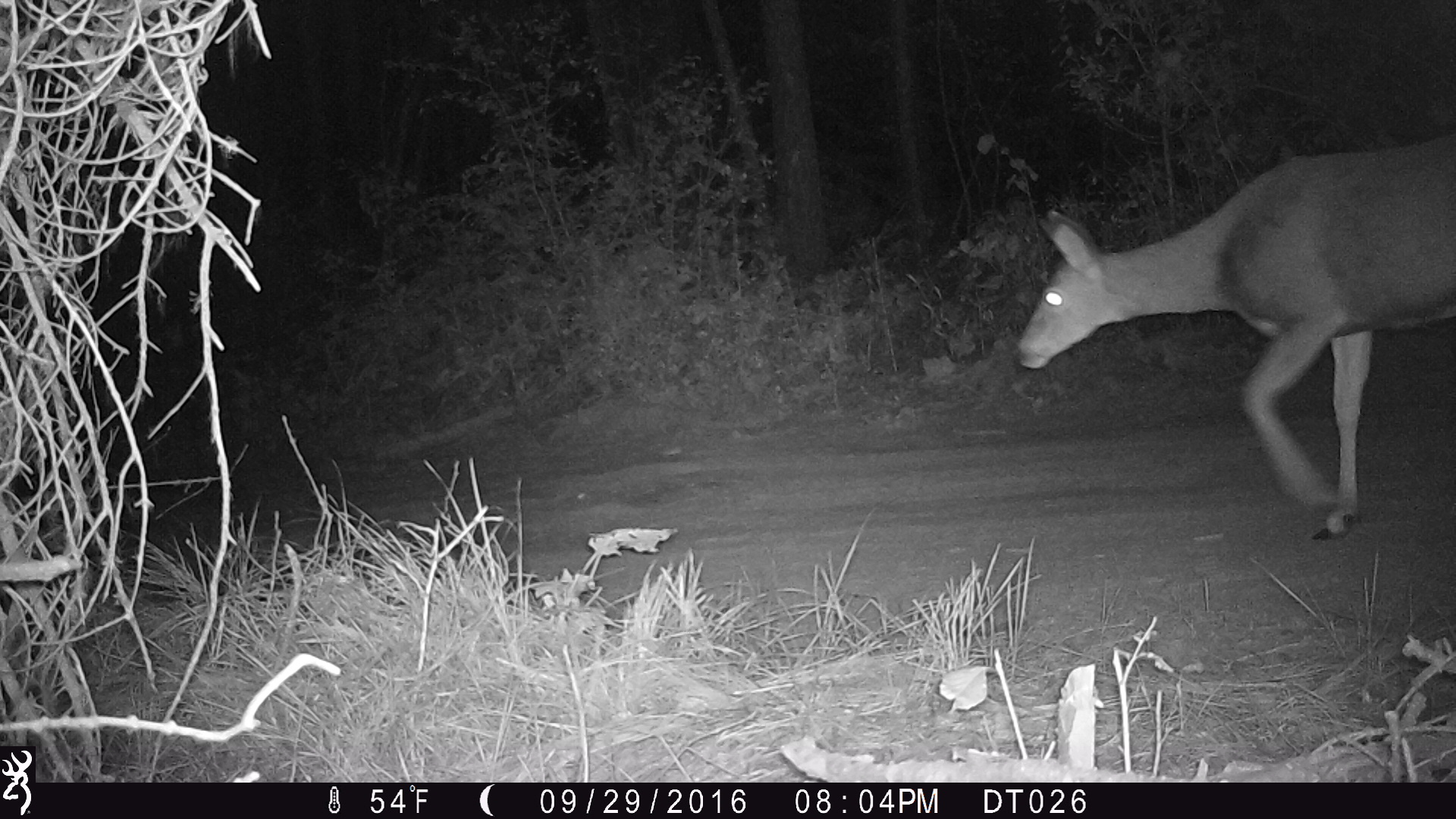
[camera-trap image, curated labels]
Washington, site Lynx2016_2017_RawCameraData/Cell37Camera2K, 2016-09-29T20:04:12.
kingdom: Animalia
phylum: Chordata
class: Mammalia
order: Artiodactyla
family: Cervidae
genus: Odocoileus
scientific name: Odocoileus hemionus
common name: mule deer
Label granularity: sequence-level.